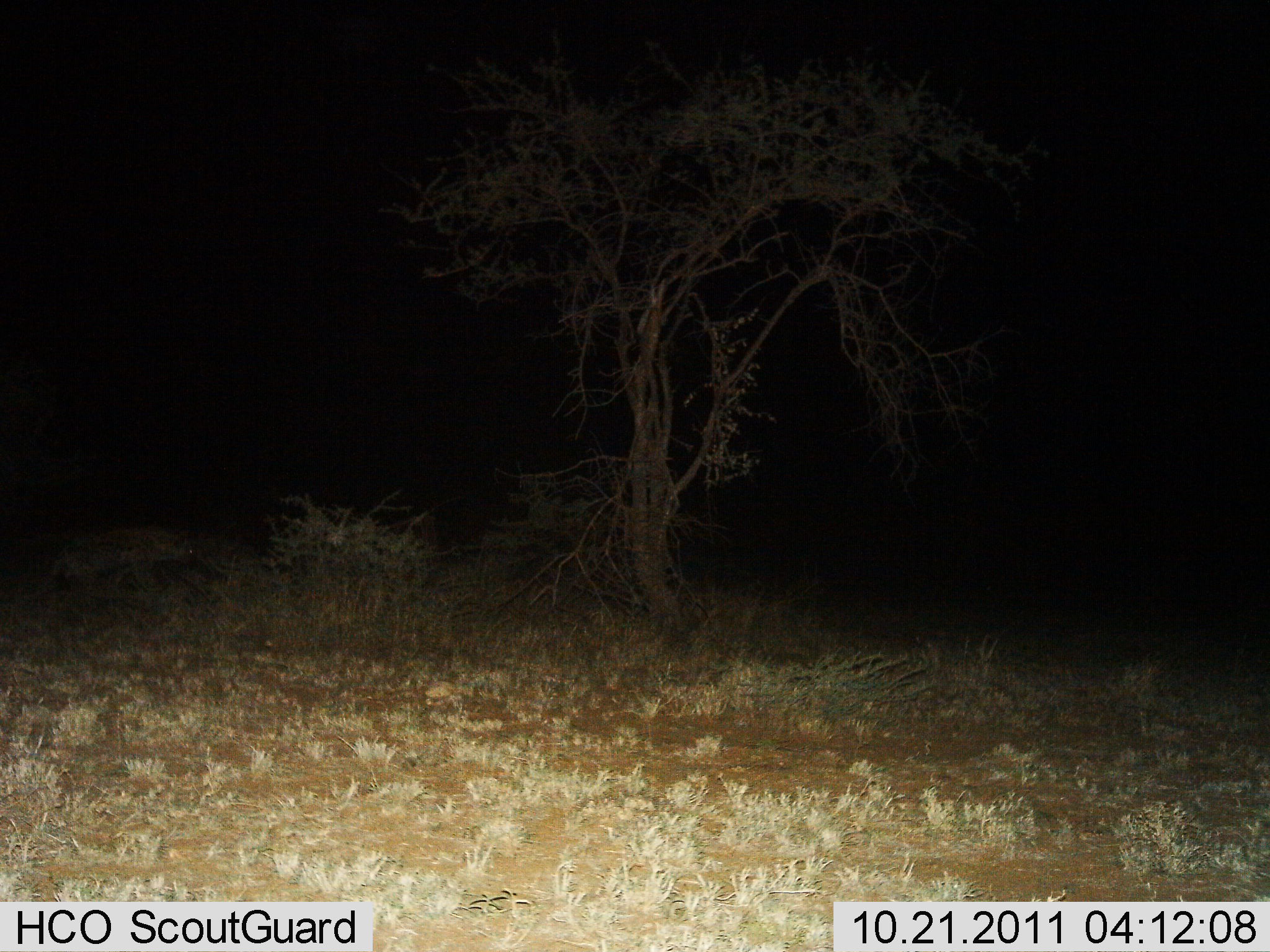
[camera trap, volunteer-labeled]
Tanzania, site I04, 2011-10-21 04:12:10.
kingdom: Animalia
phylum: Chordata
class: Mammalia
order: Carnivora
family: Hyaenidae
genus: Crocuta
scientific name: Crocuta crocuta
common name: spotted hyena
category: hyenaspotted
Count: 1.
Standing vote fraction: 11%.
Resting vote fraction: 0%.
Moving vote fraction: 89%.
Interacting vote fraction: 0%.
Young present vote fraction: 0%.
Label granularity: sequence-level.